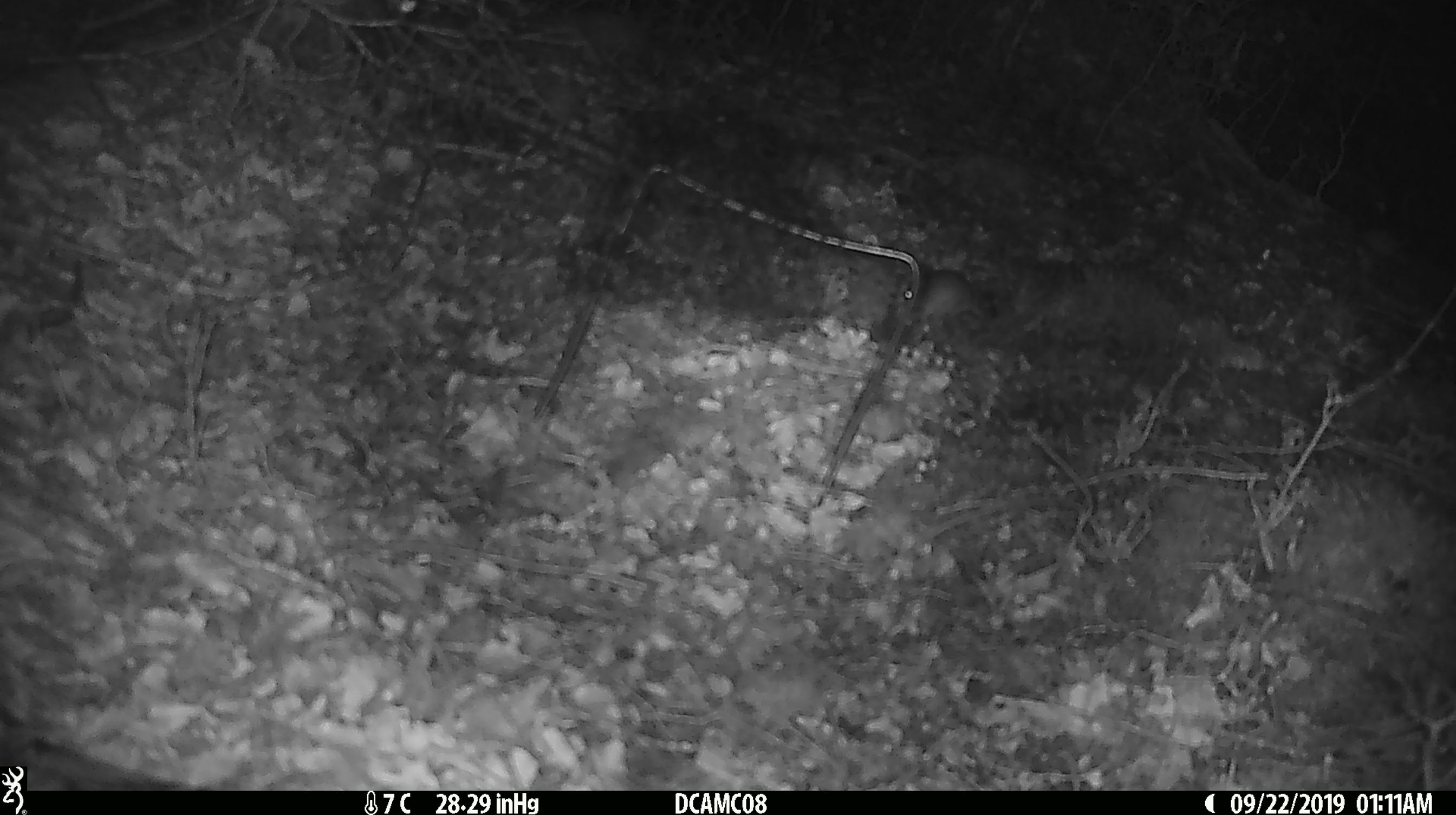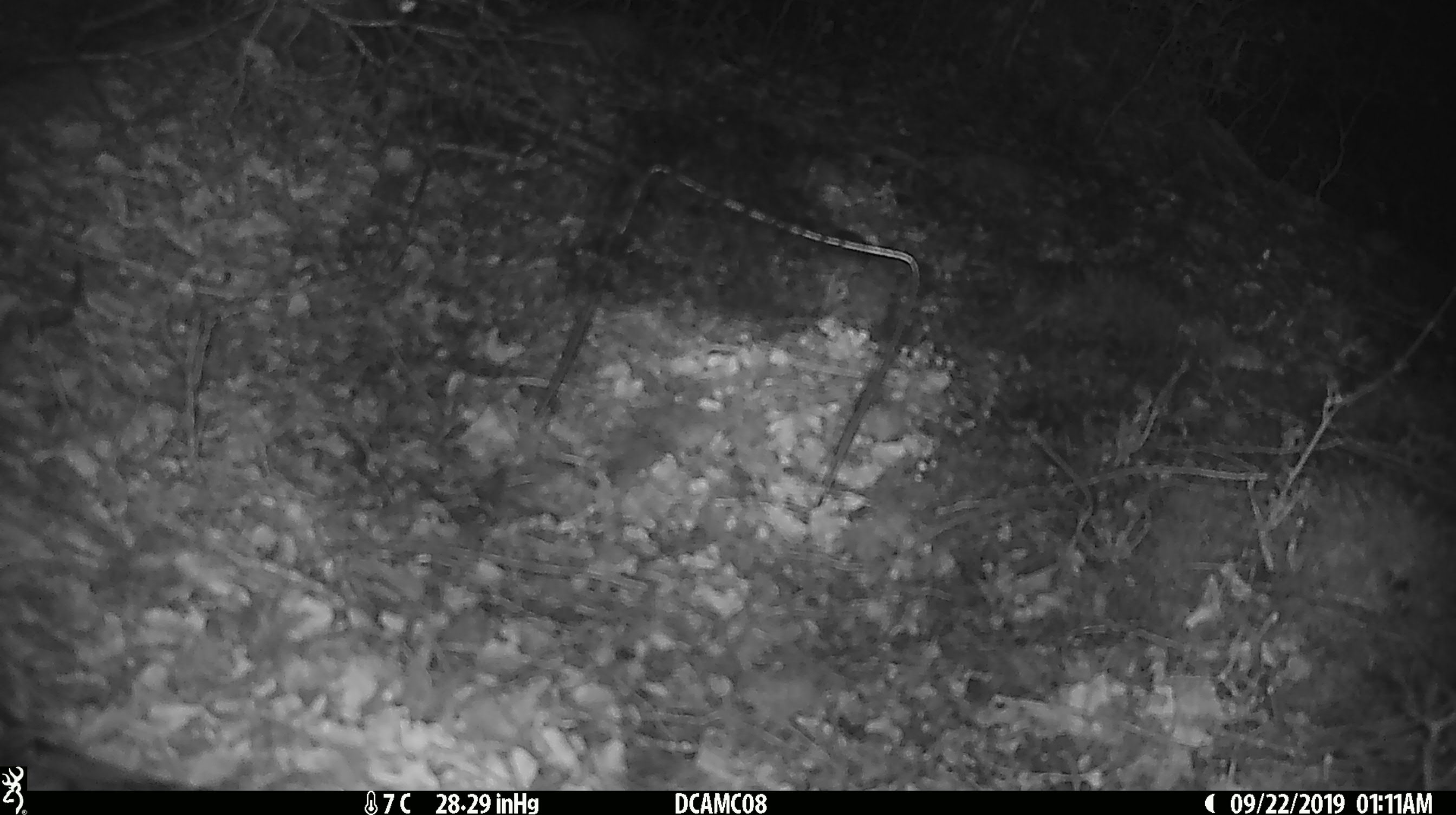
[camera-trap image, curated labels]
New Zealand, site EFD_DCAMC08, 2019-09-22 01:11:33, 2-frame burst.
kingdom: Animalia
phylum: Chordata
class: Mammalia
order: Rodentia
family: Muridae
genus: Mus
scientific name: Mus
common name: mouse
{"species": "mouse (Mus)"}